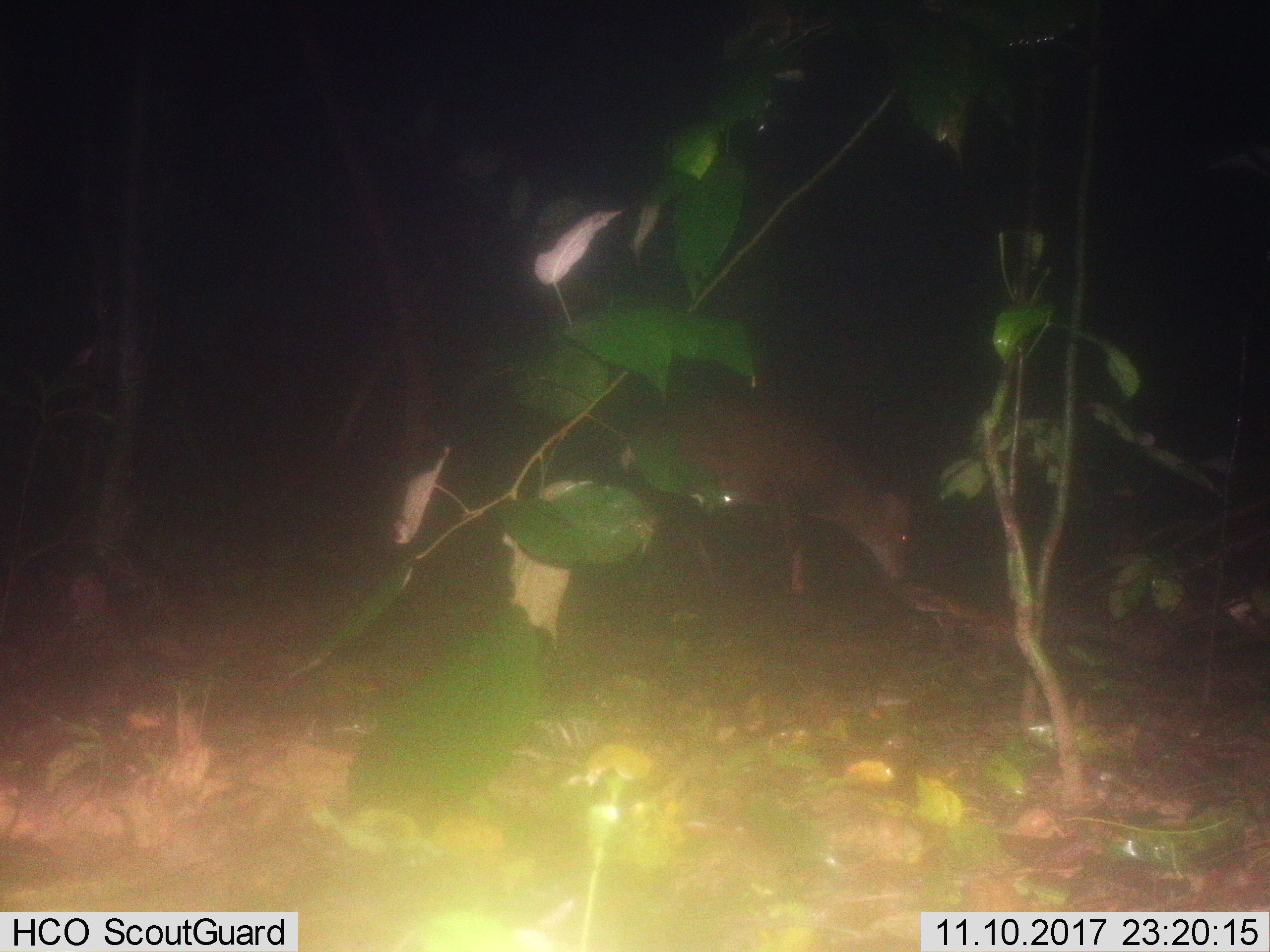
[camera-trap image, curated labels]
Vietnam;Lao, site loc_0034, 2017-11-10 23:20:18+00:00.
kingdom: Animalia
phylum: Chordata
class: Mammalia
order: Artiodactyla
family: Cervidae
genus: Muntiacus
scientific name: Muntiacus vuquangensis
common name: large-antlered muntjac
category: large antlered muntjac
Large antlered muntjac (large-antlered muntjac) (Muntiacus vuquangensis). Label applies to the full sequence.